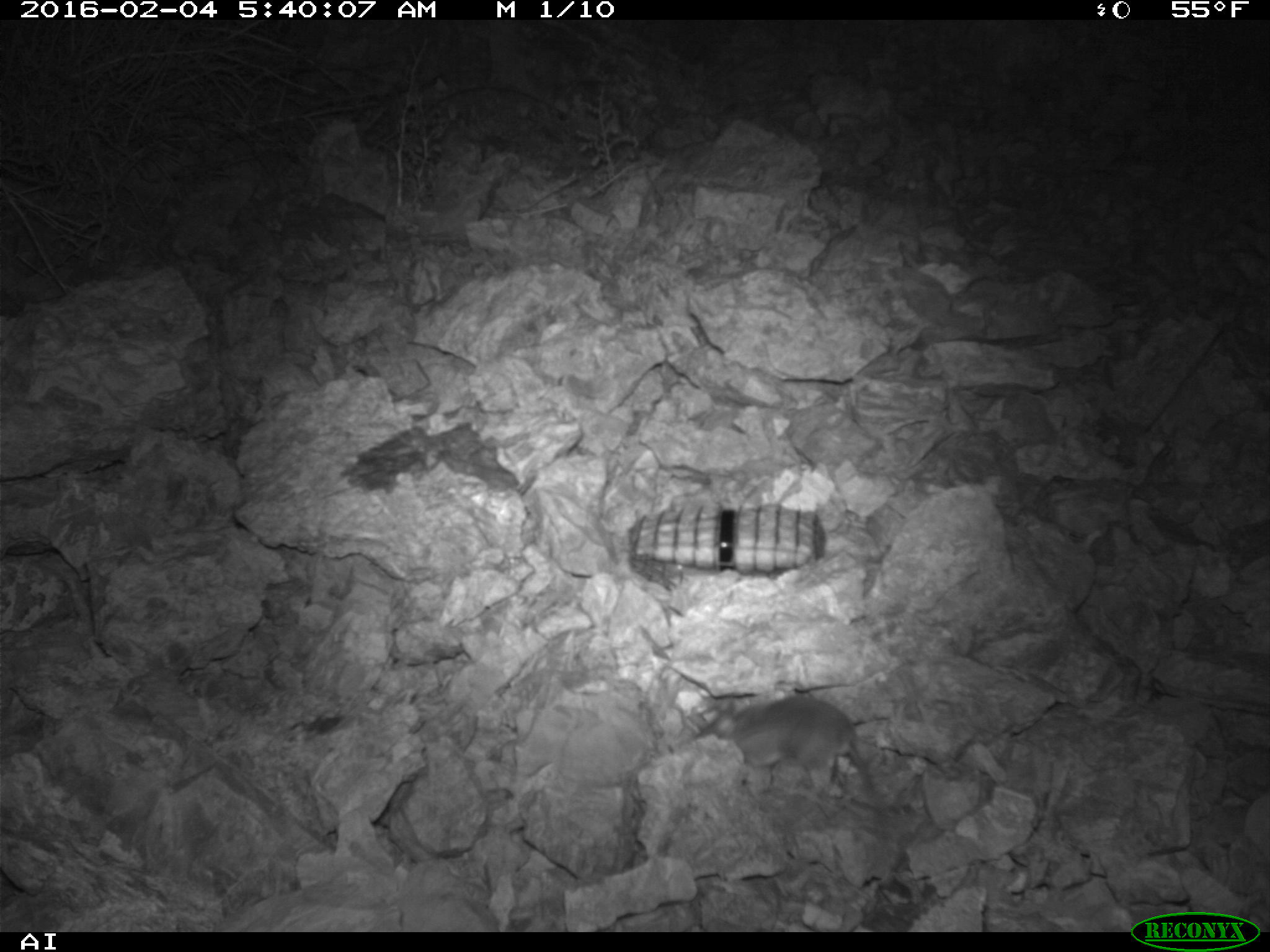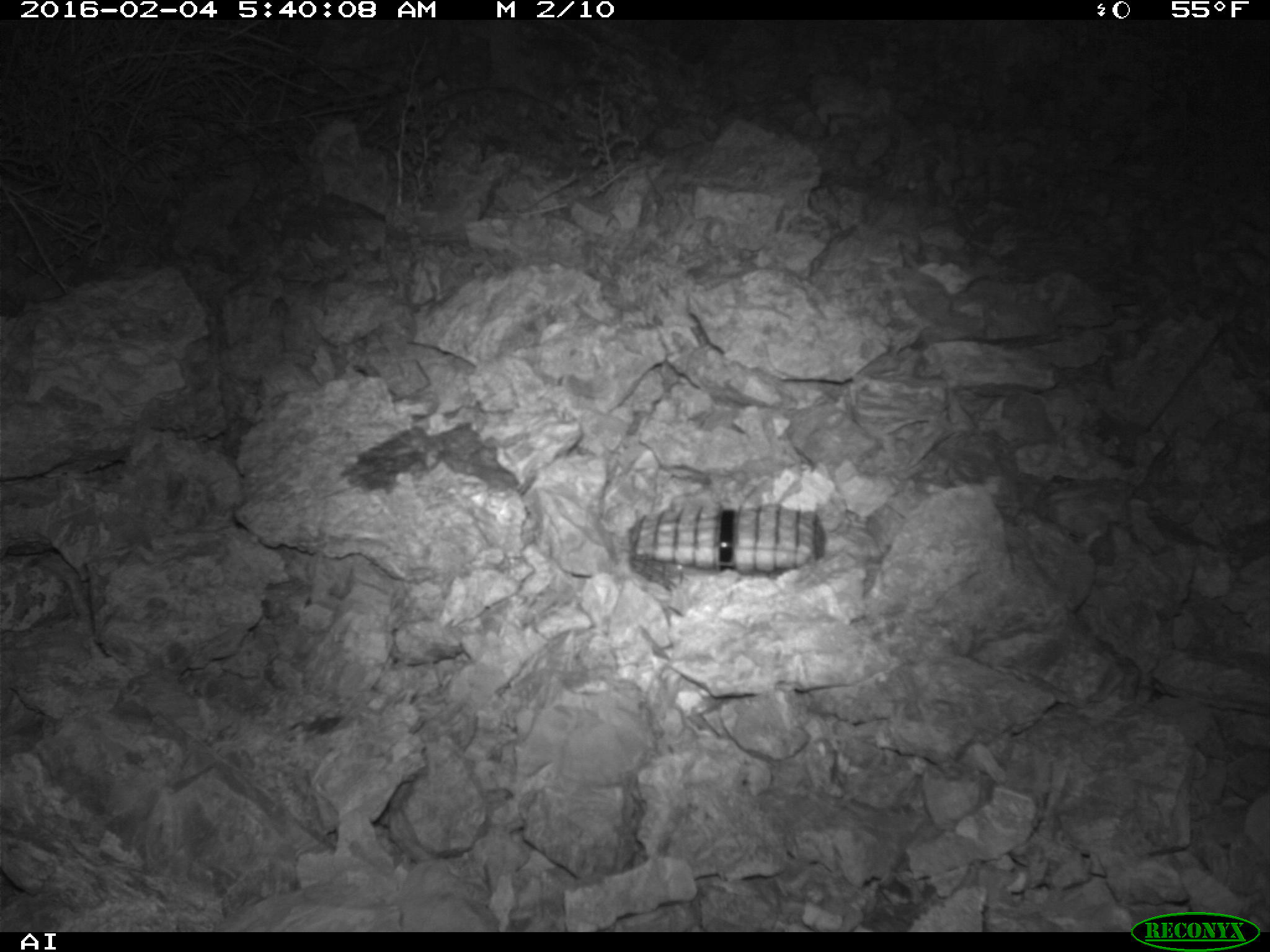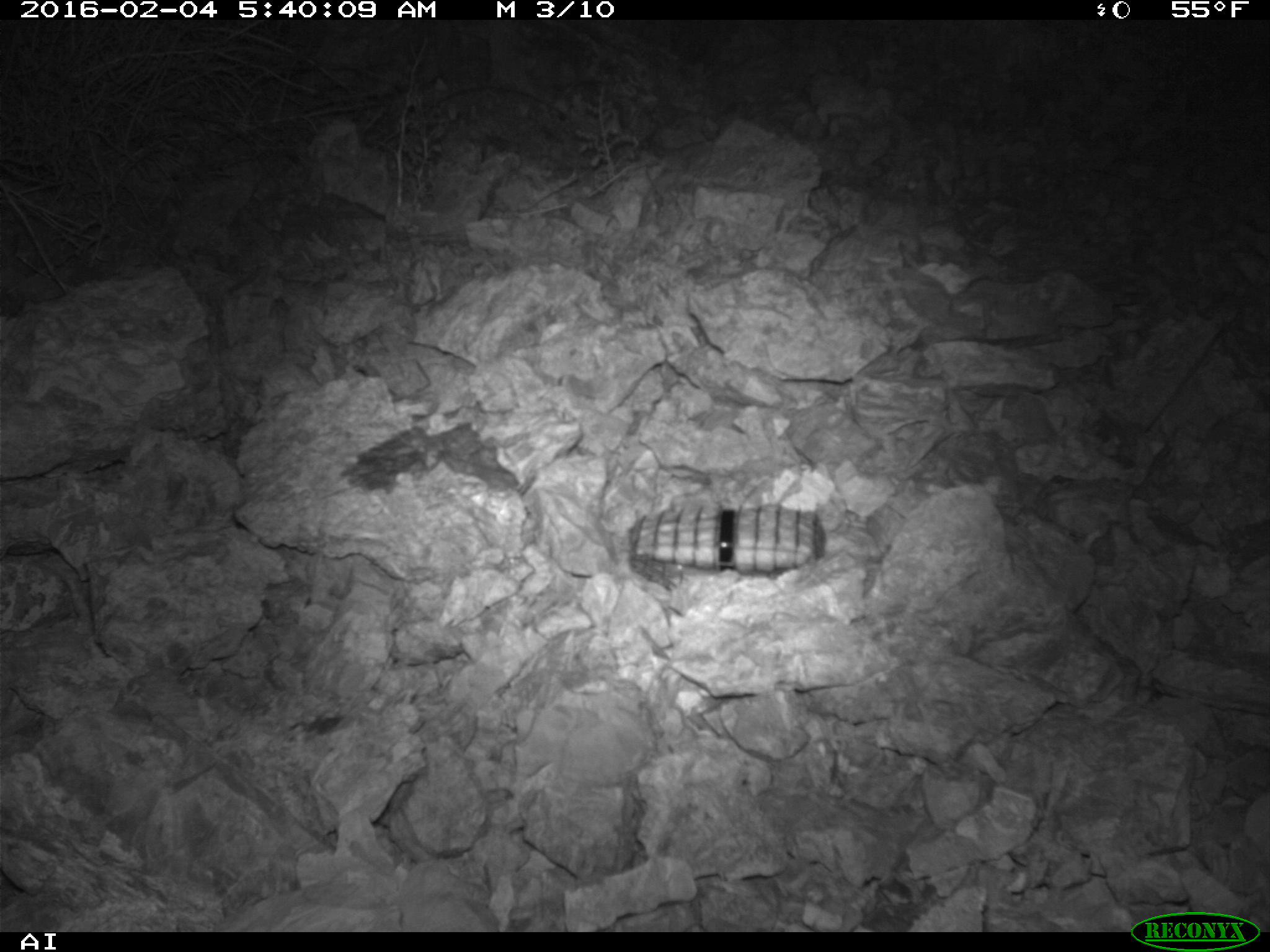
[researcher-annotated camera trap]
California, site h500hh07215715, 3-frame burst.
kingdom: Animalia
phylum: Chordata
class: Mammalia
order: Rodentia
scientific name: Rodentia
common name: rodent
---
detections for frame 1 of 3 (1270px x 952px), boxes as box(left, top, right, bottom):
rodent: box(696, 695, 886, 845)